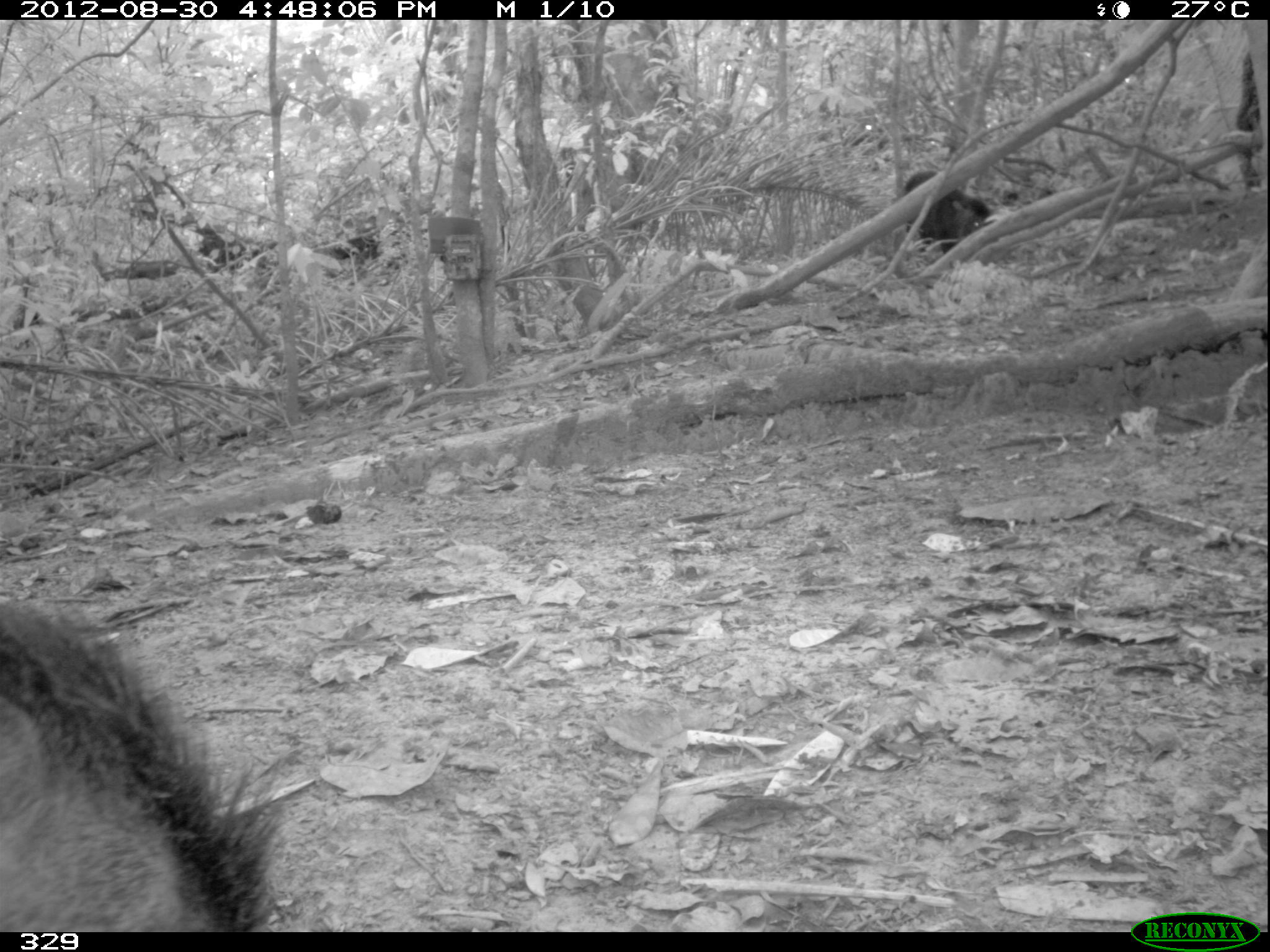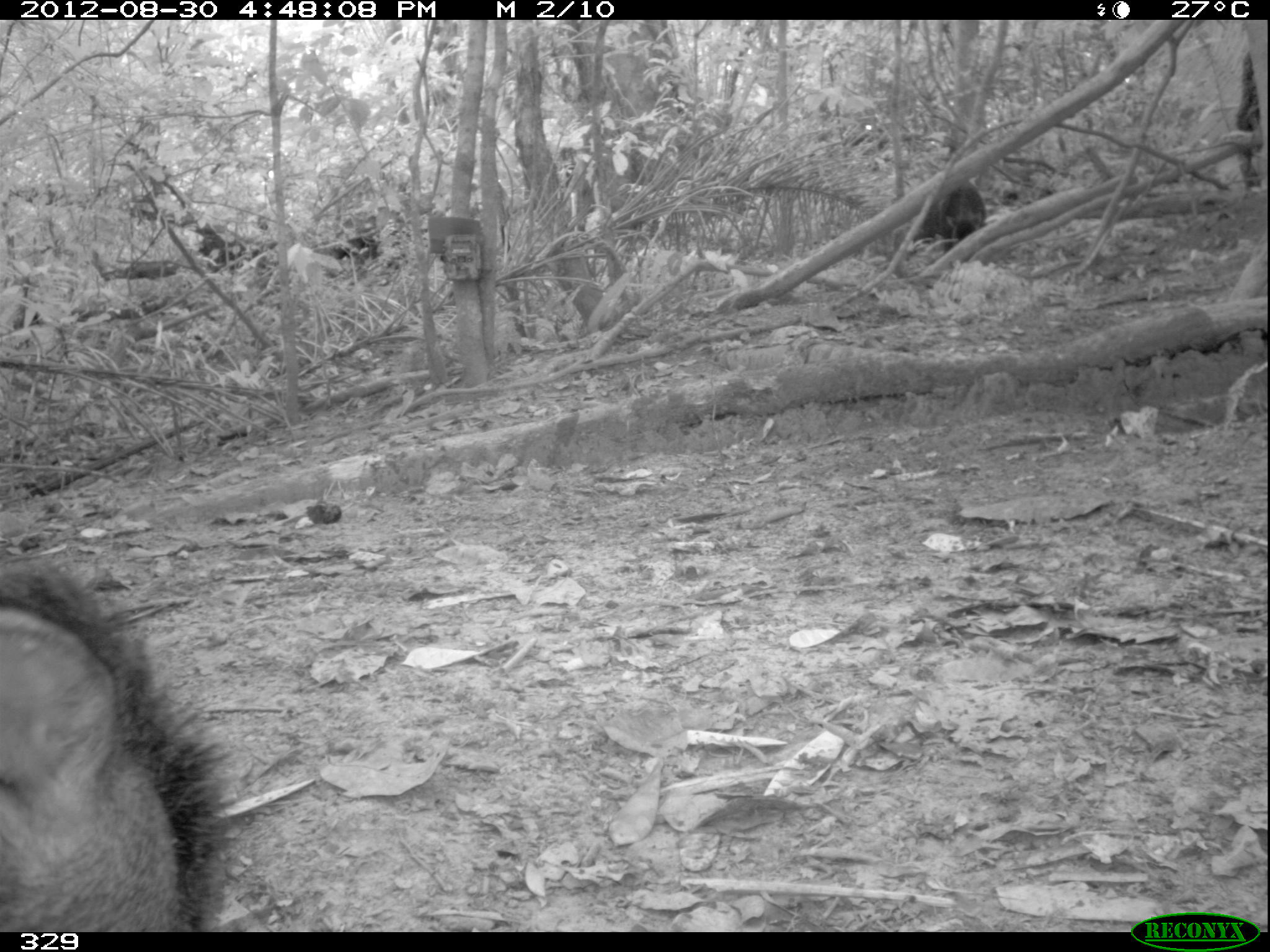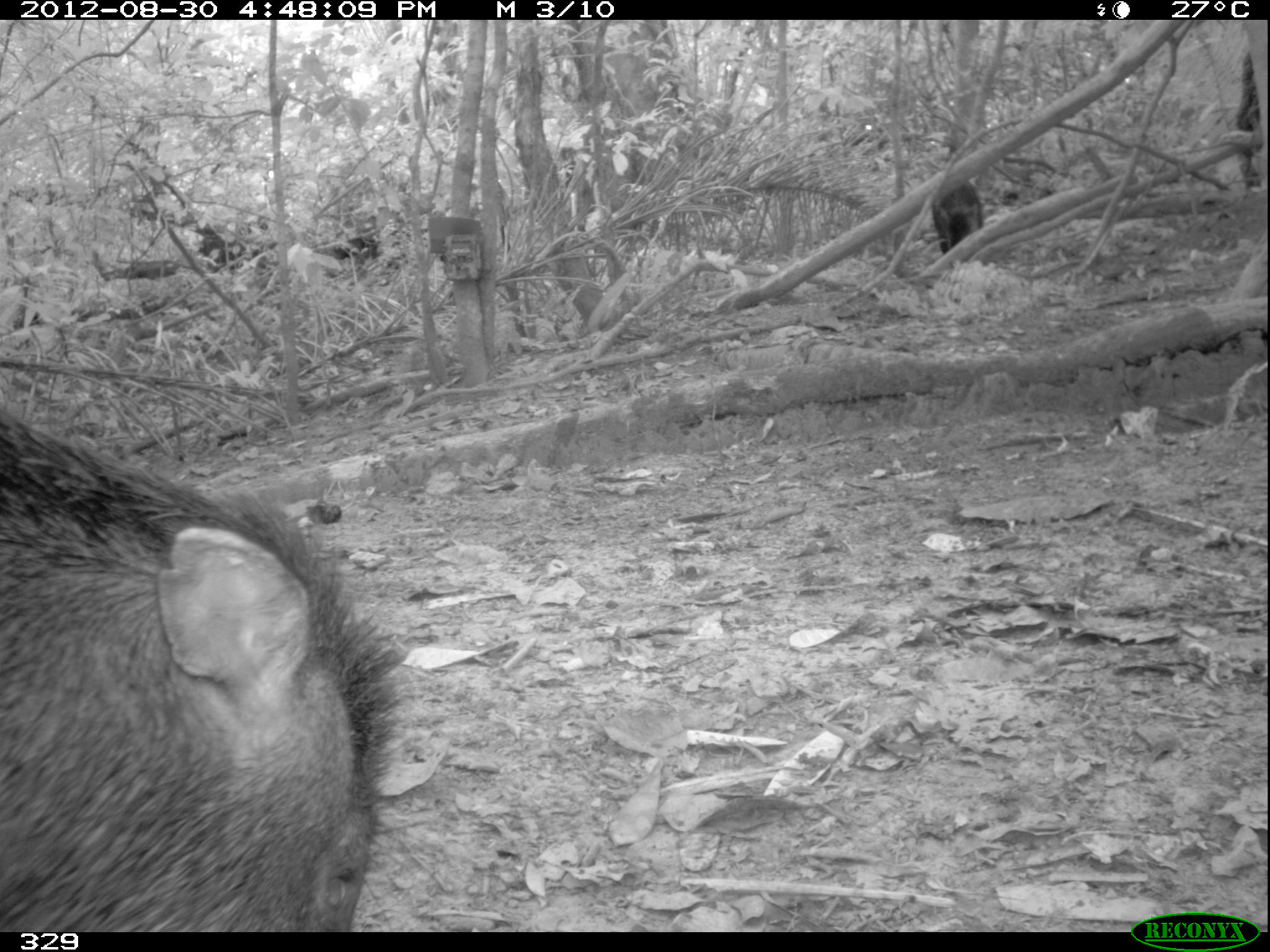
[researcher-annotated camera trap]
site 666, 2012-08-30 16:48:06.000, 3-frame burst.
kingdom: Animalia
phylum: Chordata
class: Mammalia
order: Artiodactyla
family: Tayassuidae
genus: Tayassu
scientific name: Tayassu pecari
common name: white-lipped peccary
Tayassu pecari (white-lipped peccary).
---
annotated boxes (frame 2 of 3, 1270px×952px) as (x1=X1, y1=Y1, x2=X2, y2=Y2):
tayassu pecari: (x1=1, y1=552, x2=235, y2=928); (x1=906, y1=180, x2=988, y2=251)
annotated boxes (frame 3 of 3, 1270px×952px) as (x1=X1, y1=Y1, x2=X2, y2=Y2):
tayassu pecari: (x1=0, y1=401, x2=424, y2=928); (x1=925, y1=181, x2=986, y2=253)